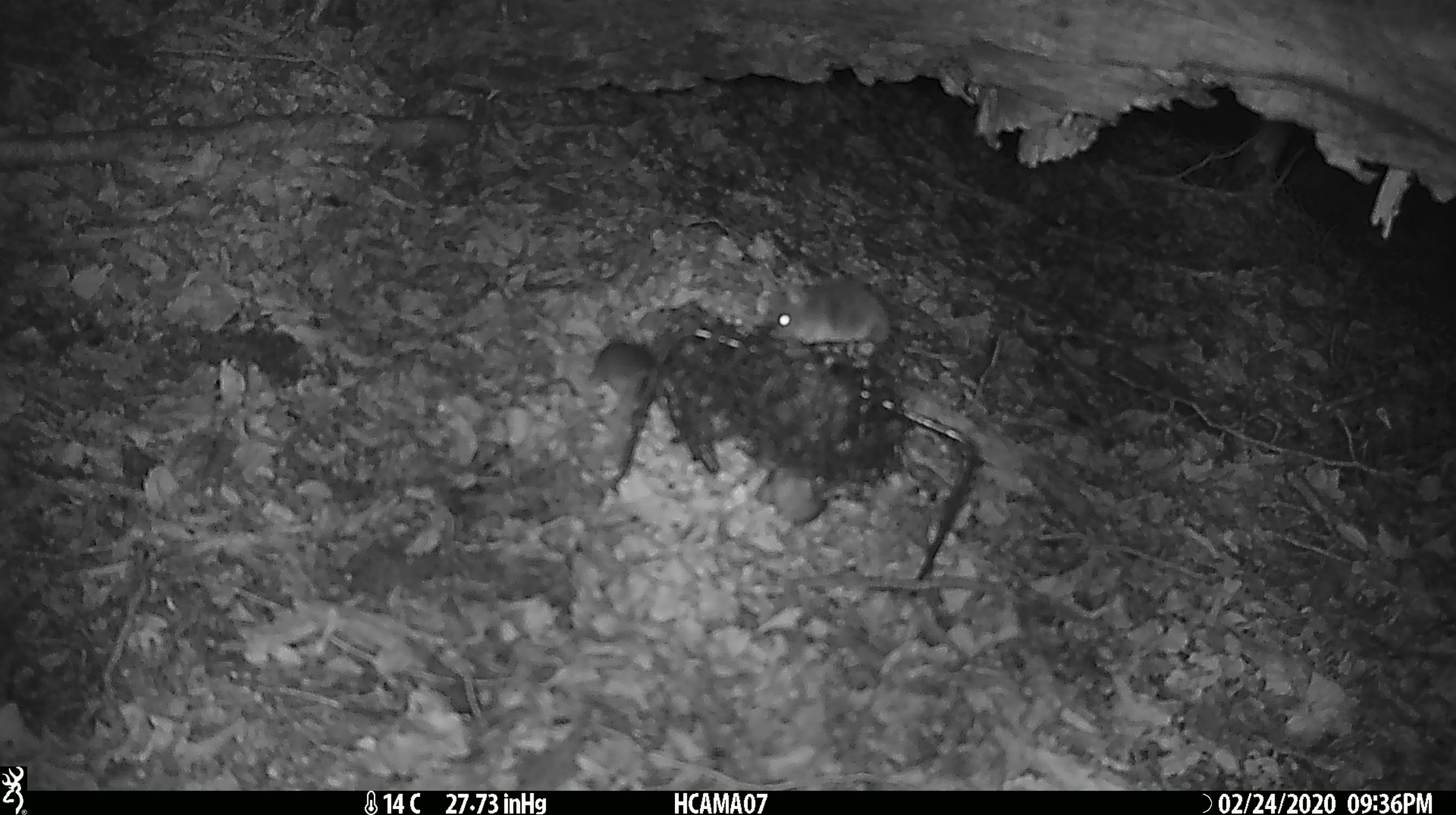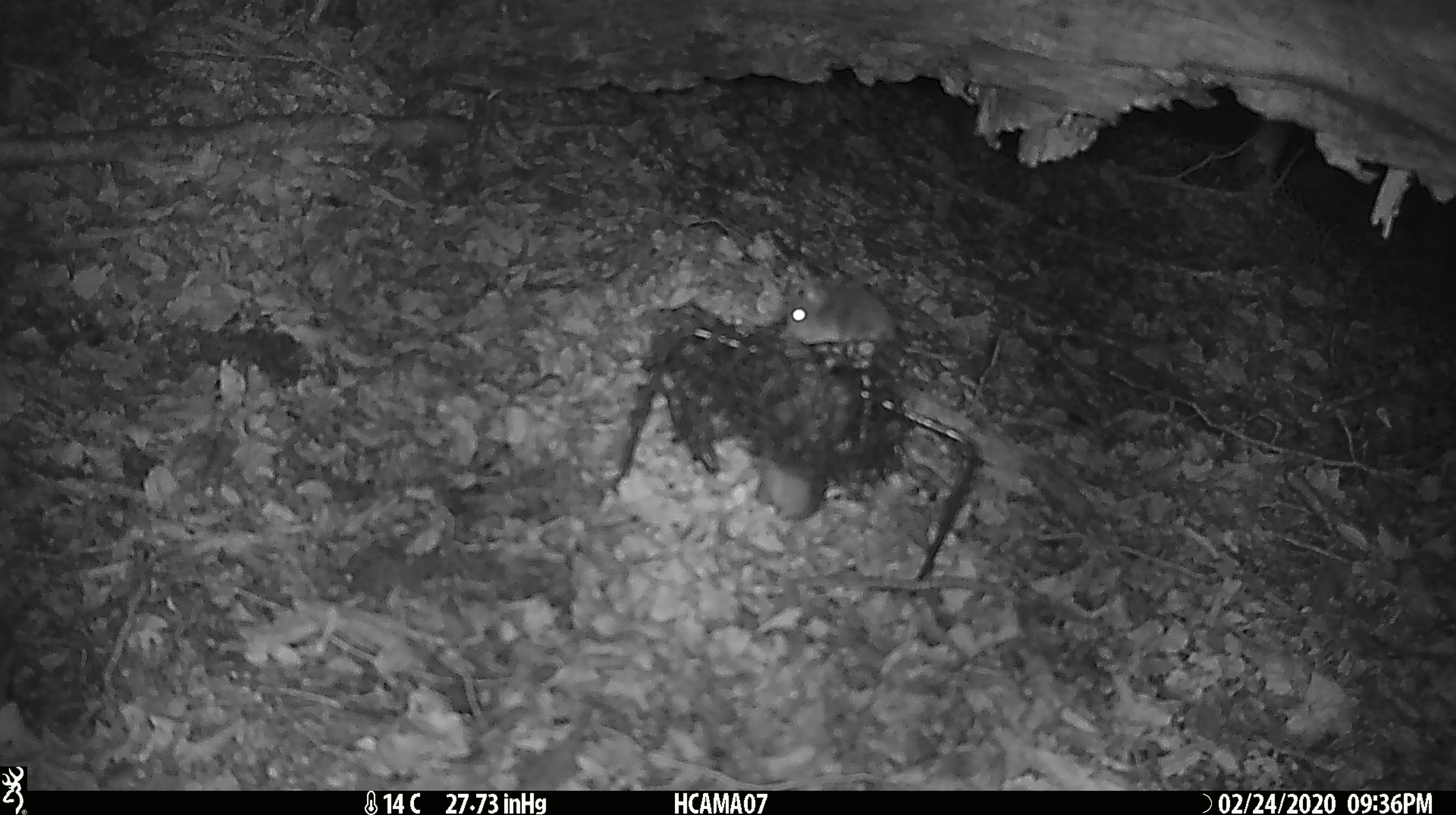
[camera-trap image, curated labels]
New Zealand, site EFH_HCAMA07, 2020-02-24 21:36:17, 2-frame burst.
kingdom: Animalia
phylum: Chordata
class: Mammalia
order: Rodentia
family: Muridae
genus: Mus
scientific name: Mus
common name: mouse